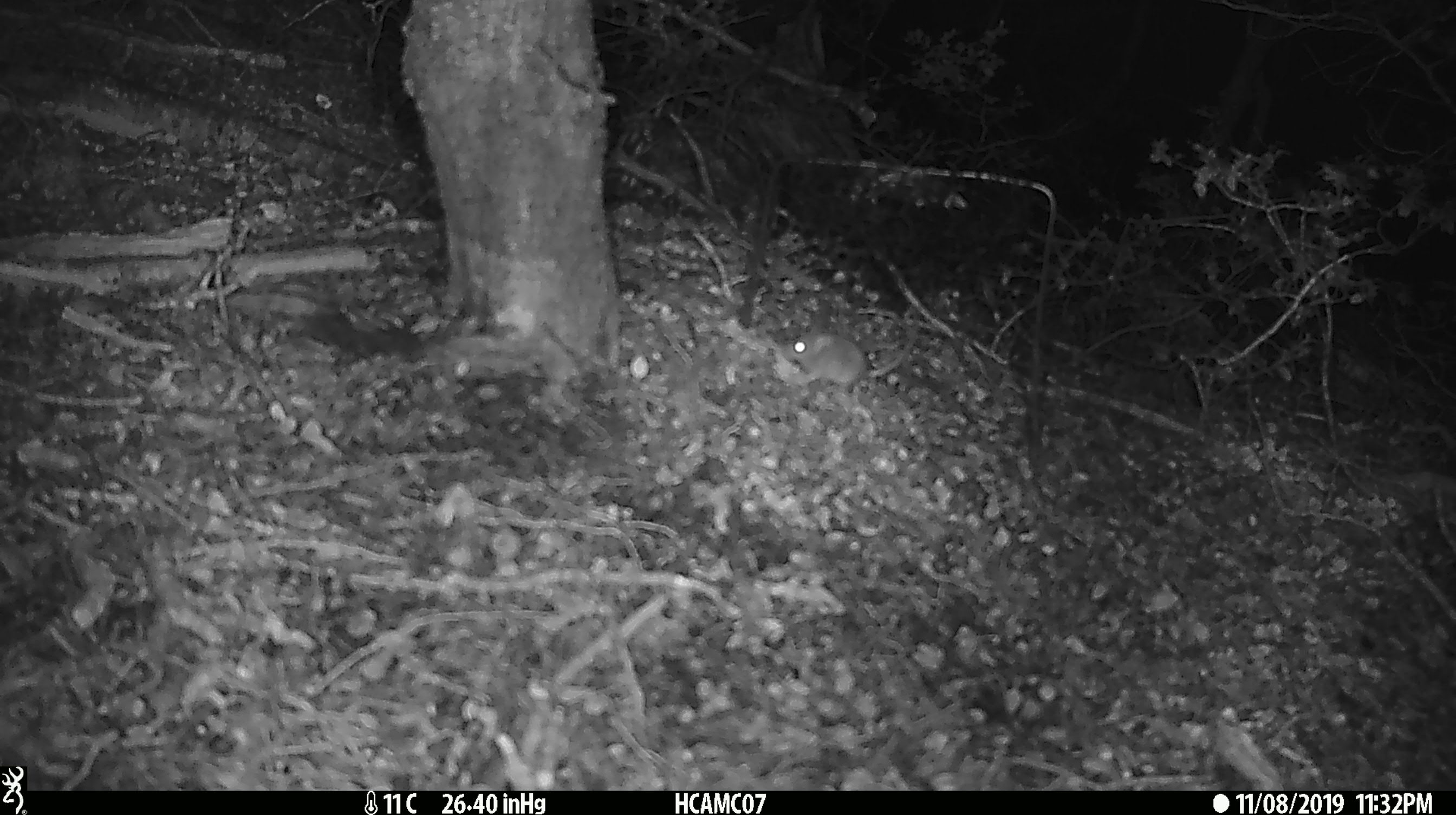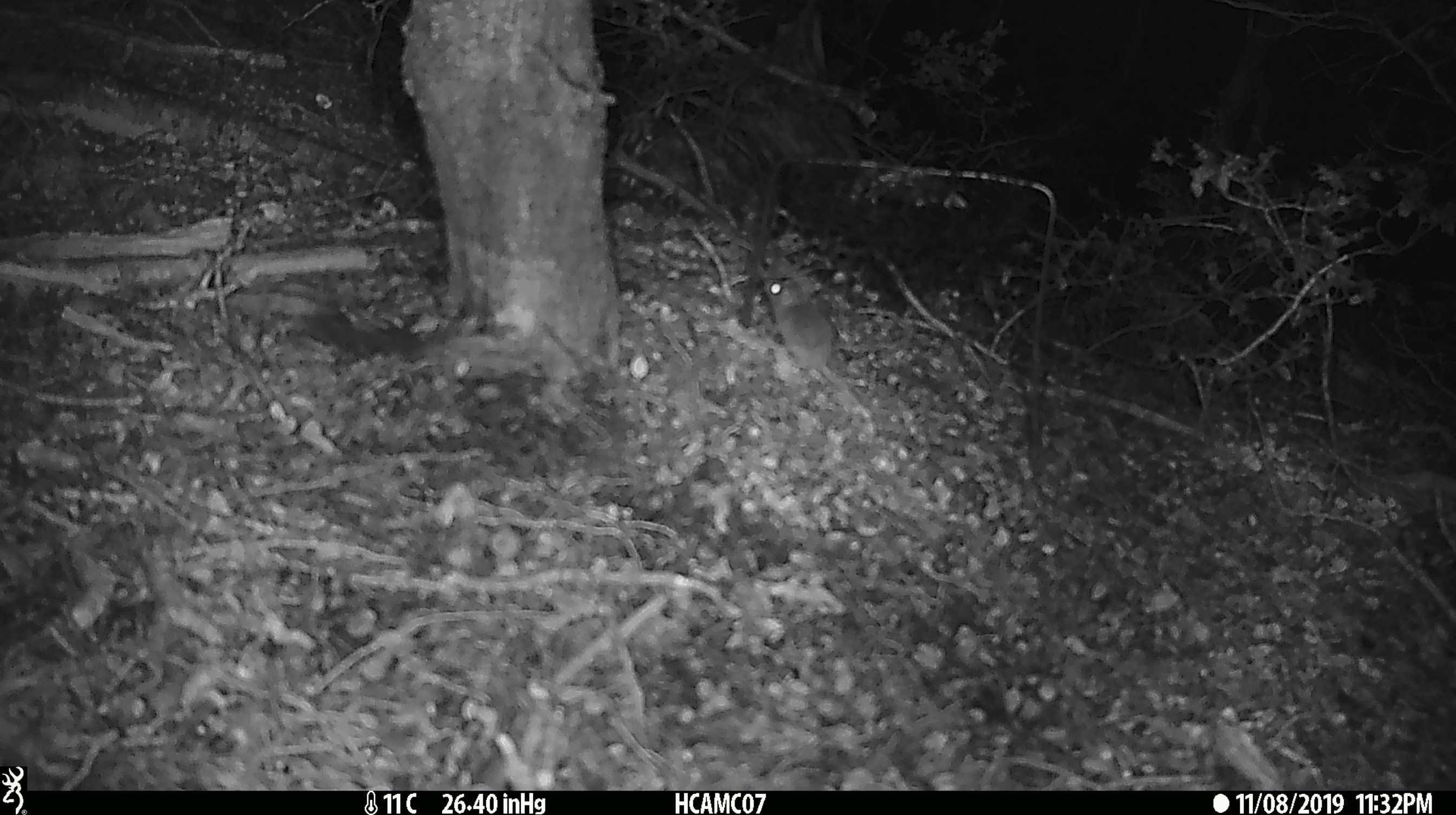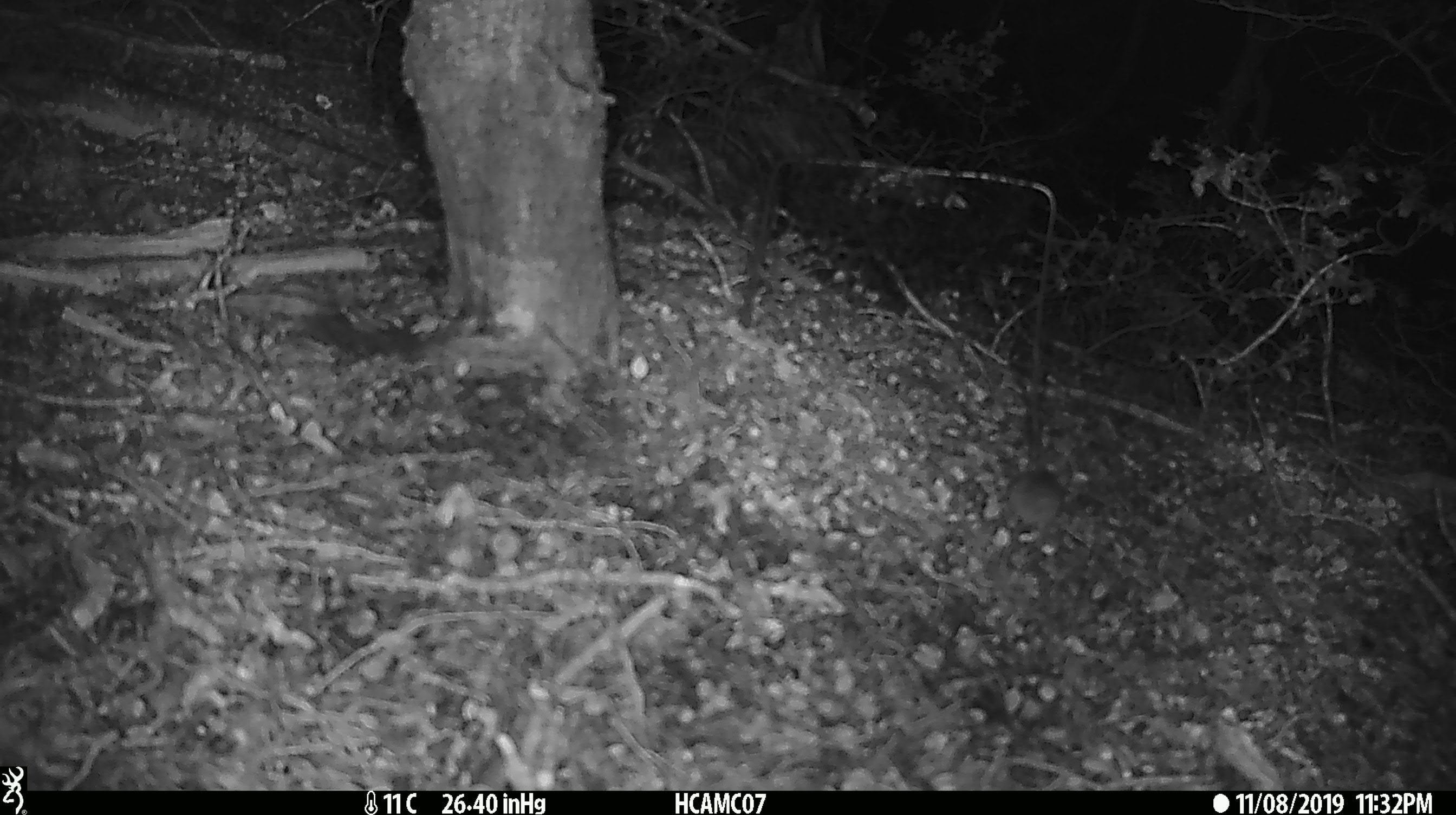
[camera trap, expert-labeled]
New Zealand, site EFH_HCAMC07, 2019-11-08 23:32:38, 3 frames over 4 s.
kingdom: Animalia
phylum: Chordata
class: Mammalia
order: Rodentia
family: Muridae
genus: Mus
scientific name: Mus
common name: mouse